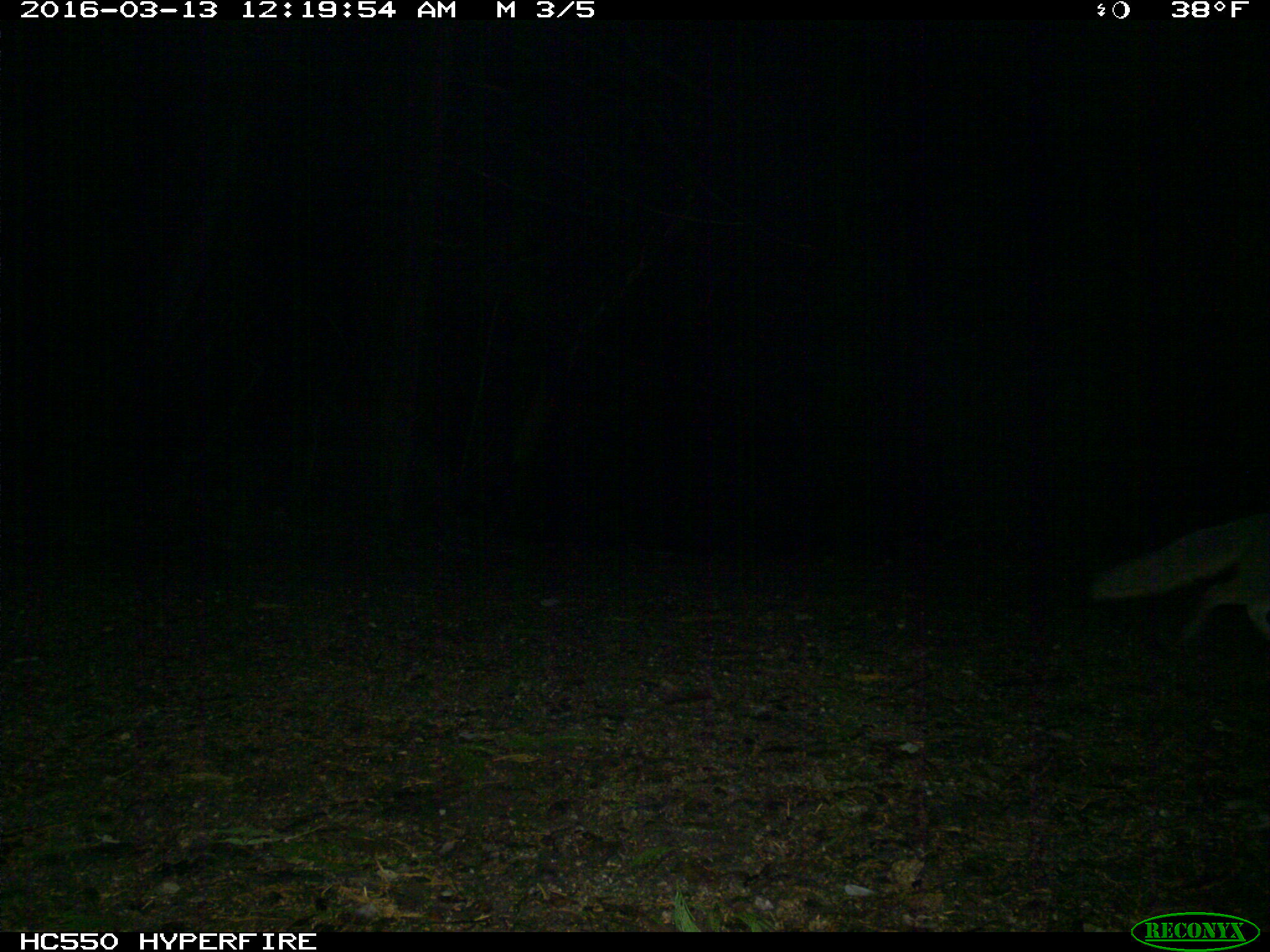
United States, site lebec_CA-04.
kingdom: Animalia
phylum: Chordata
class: Mammalia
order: Carnivora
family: Canidae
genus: Urocyon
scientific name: Urocyon cinereoargenteus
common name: gray fox